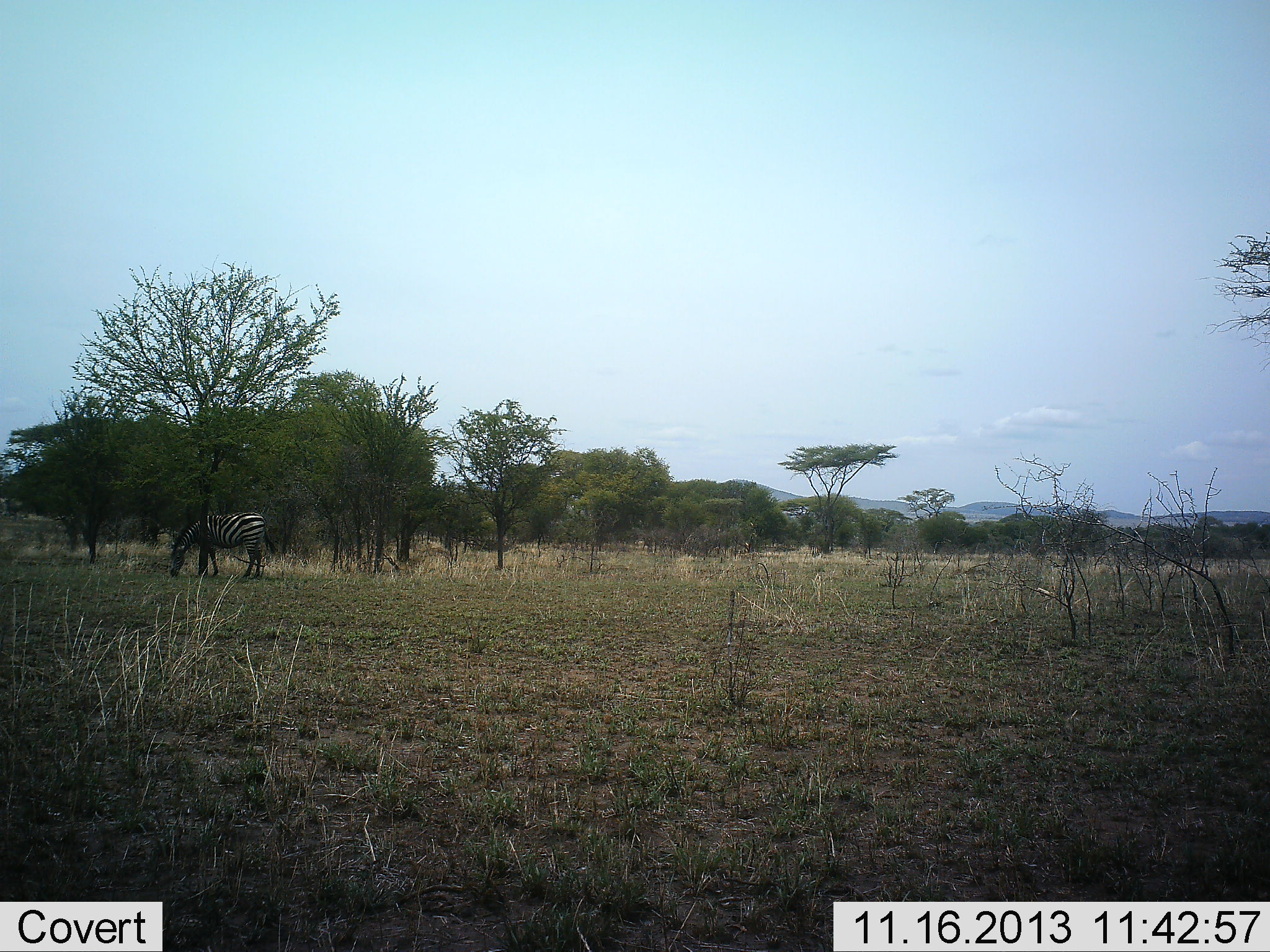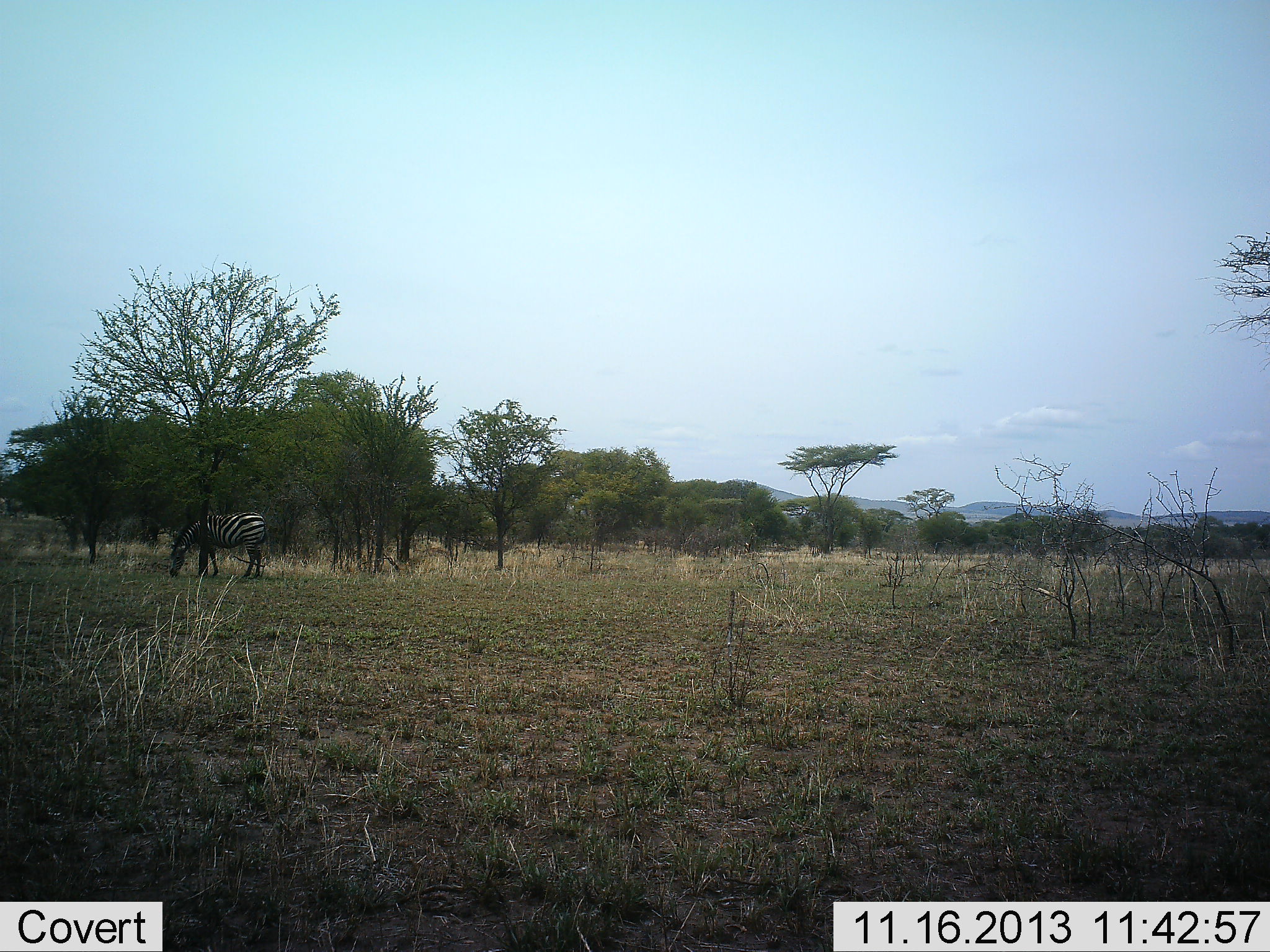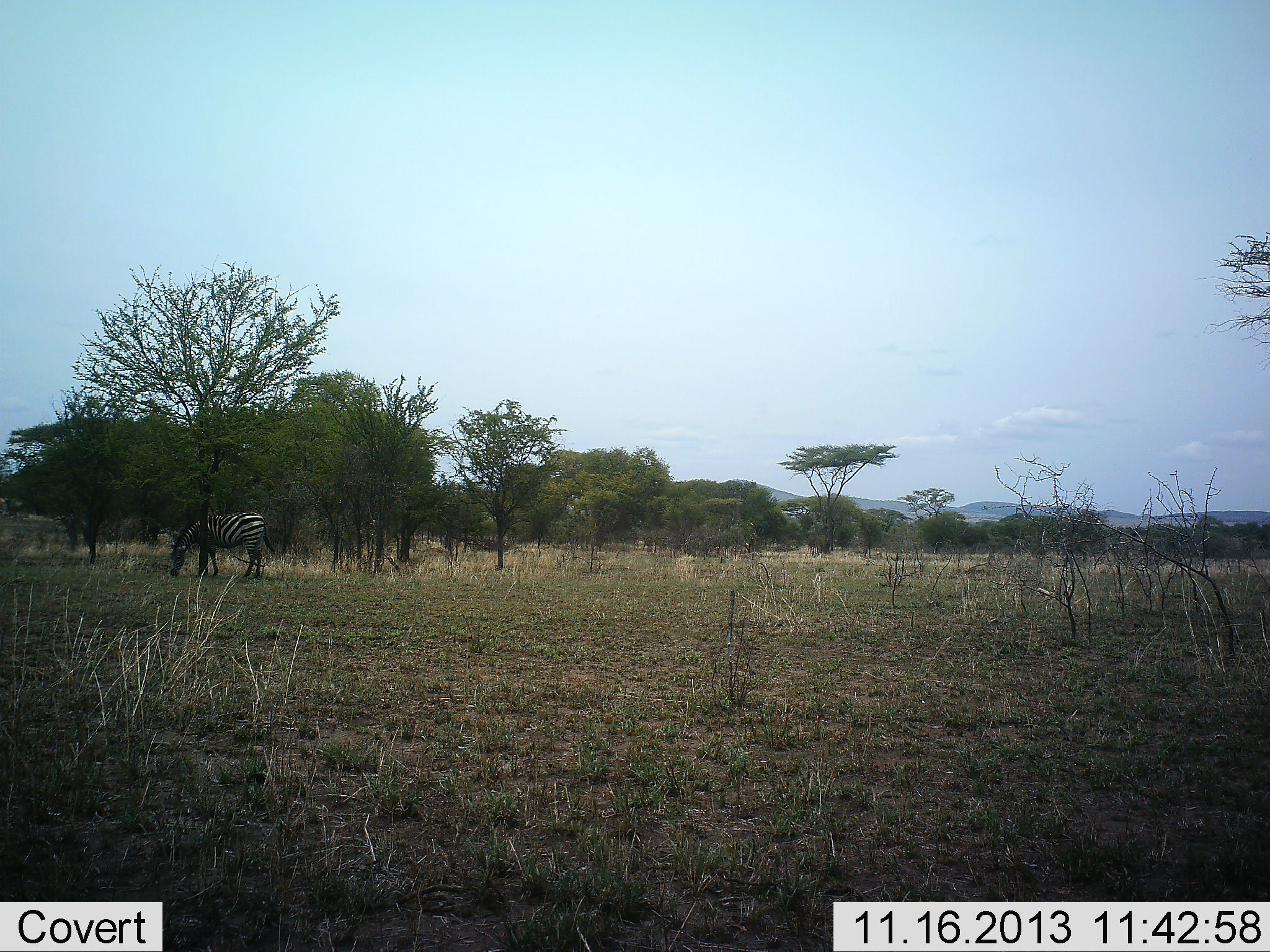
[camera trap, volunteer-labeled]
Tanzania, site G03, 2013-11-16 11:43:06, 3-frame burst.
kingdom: Animalia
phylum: Chordata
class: Mammalia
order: Perissodactyla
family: Equidae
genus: Equus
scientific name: Equus quagga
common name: plains zebra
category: zebra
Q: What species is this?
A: Zebra (plains zebra) (Equus quagga).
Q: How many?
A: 1.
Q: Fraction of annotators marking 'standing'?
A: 40%.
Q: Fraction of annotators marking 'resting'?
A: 0%.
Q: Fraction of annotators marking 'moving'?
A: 0%.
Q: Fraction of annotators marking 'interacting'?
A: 0%.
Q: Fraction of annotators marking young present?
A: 0%.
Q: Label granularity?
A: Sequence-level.